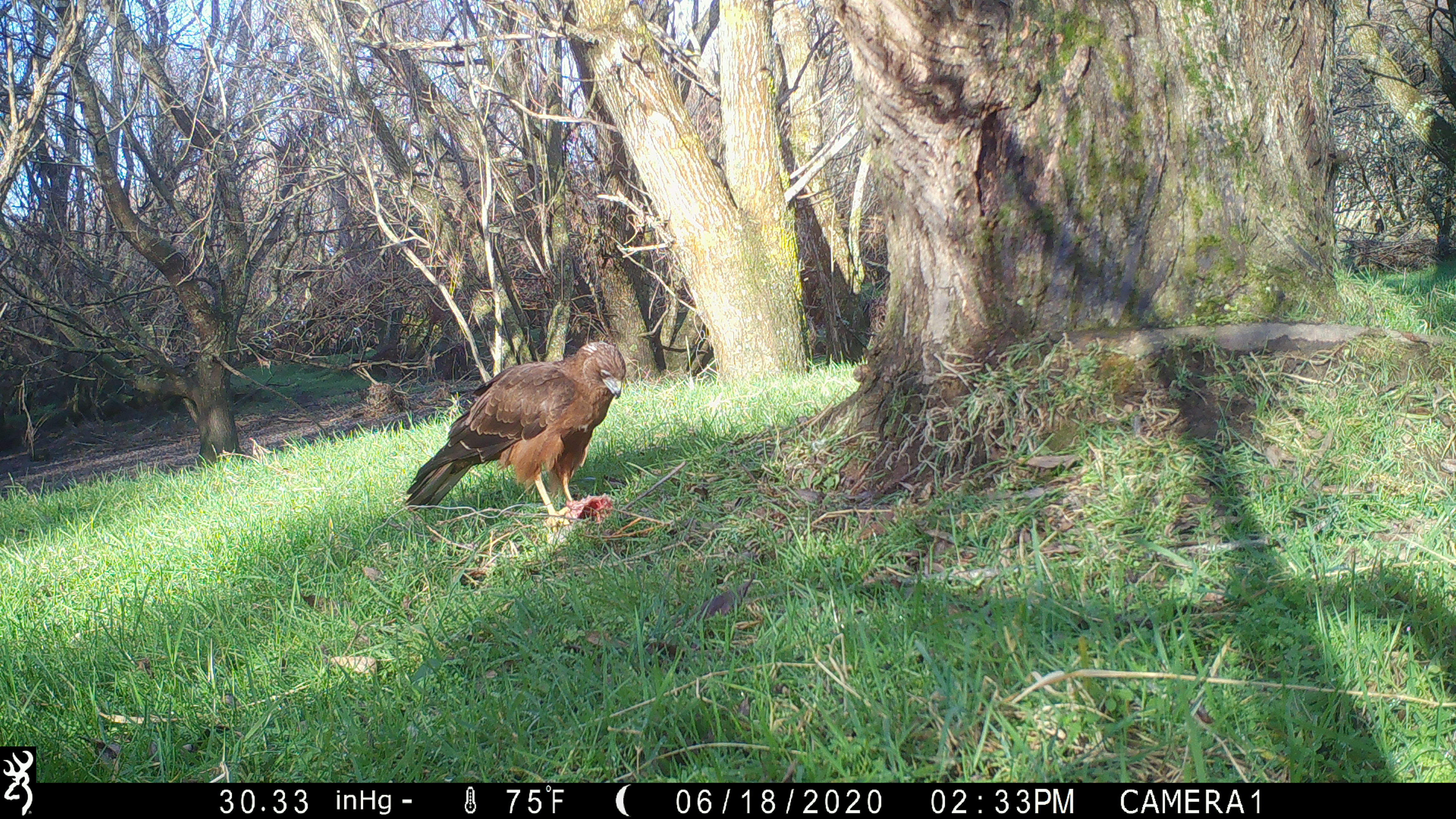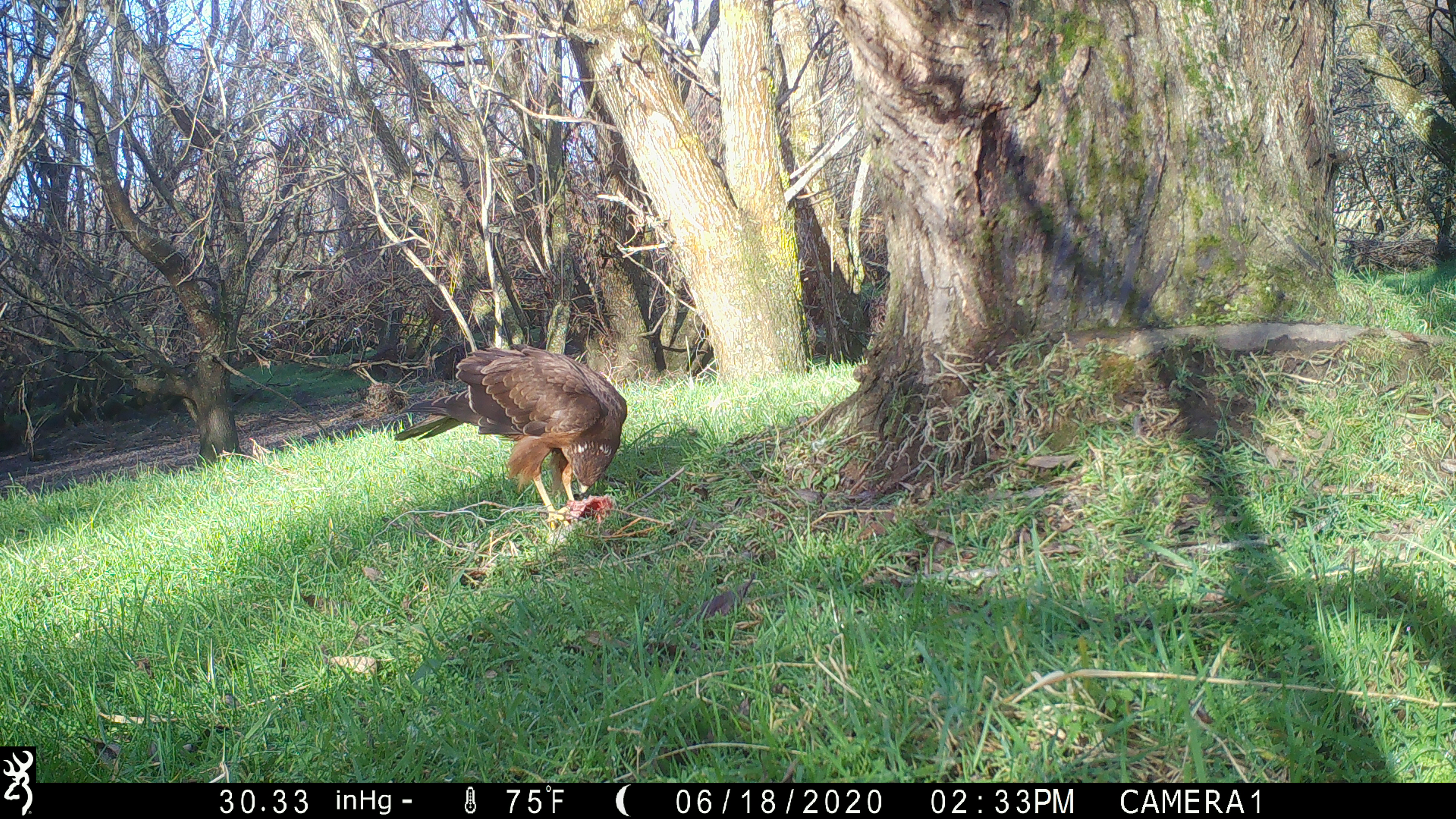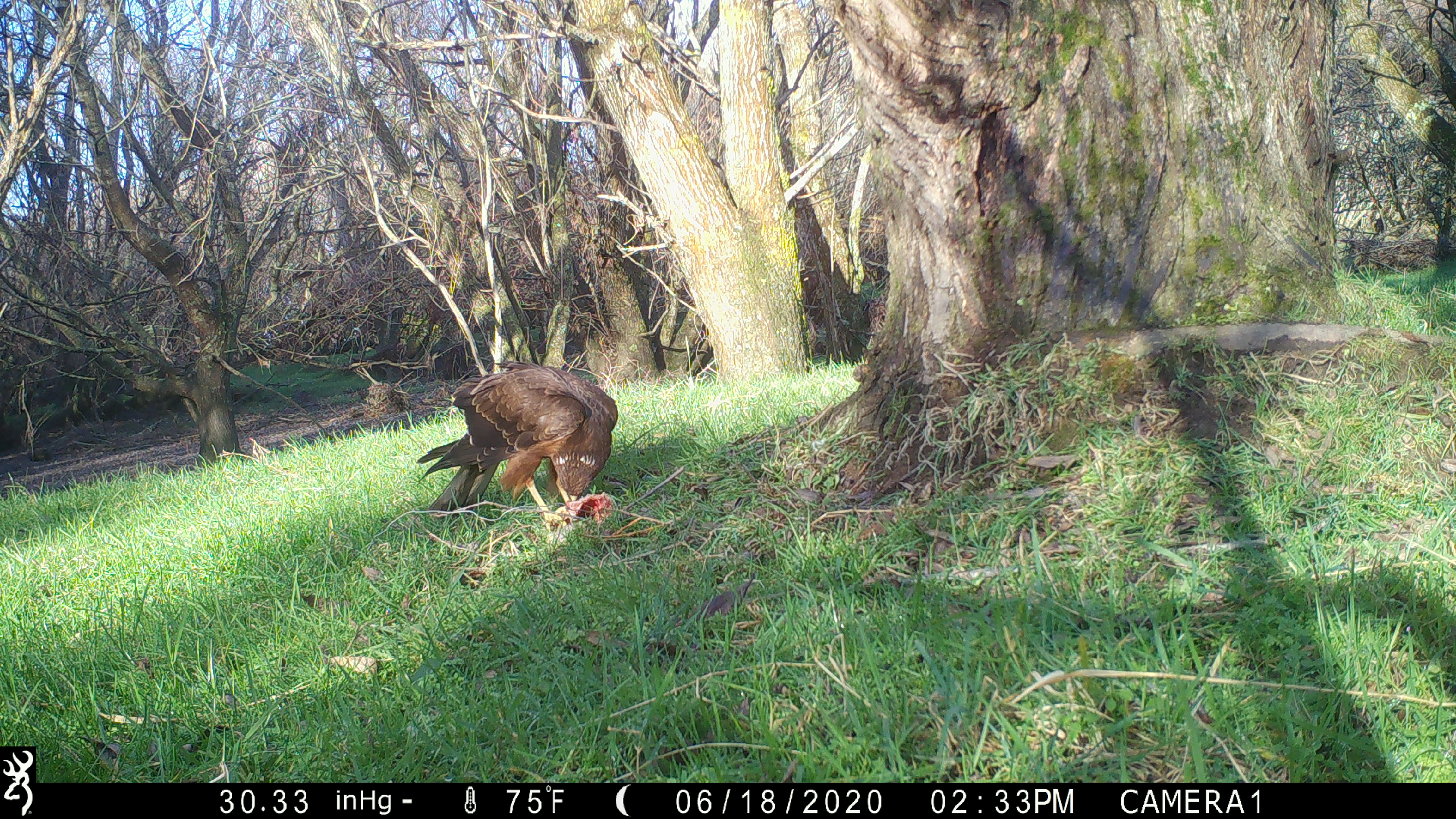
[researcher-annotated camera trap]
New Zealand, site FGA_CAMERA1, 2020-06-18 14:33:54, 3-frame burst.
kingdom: Animalia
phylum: Chordata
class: Aves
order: Accipitriformes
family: Accipitridae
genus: Circus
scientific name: Circus approximans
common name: swamp harrier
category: harrier